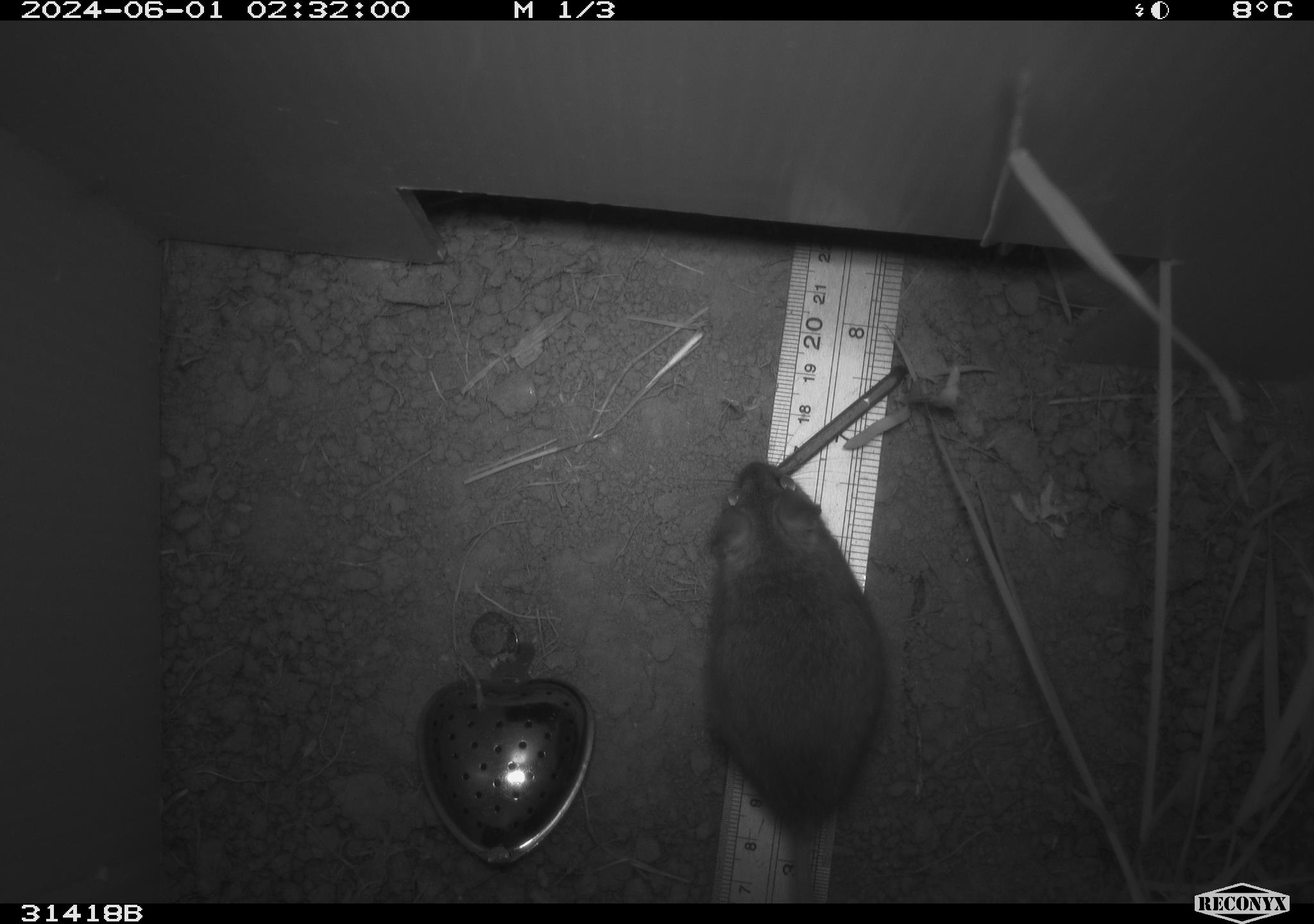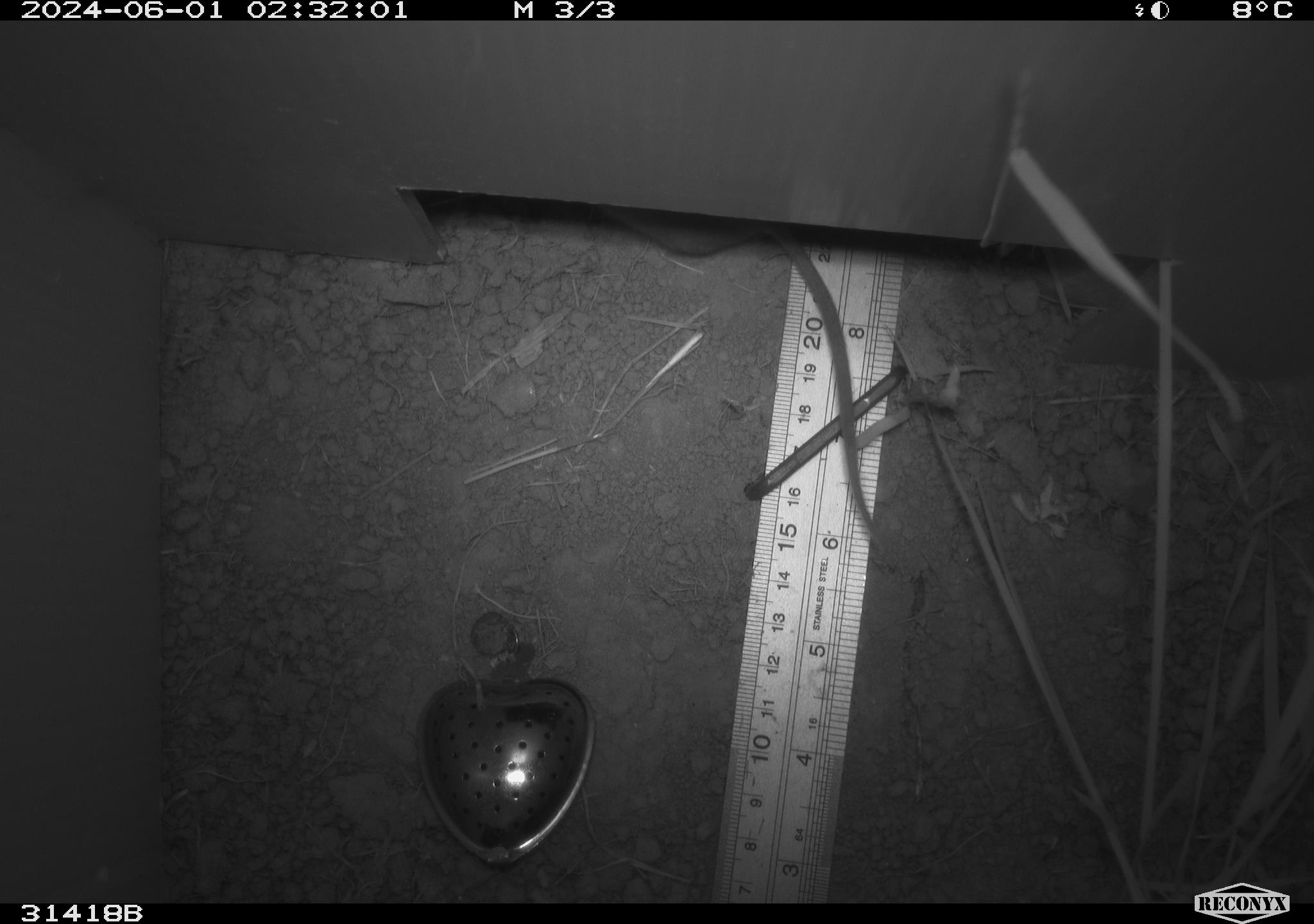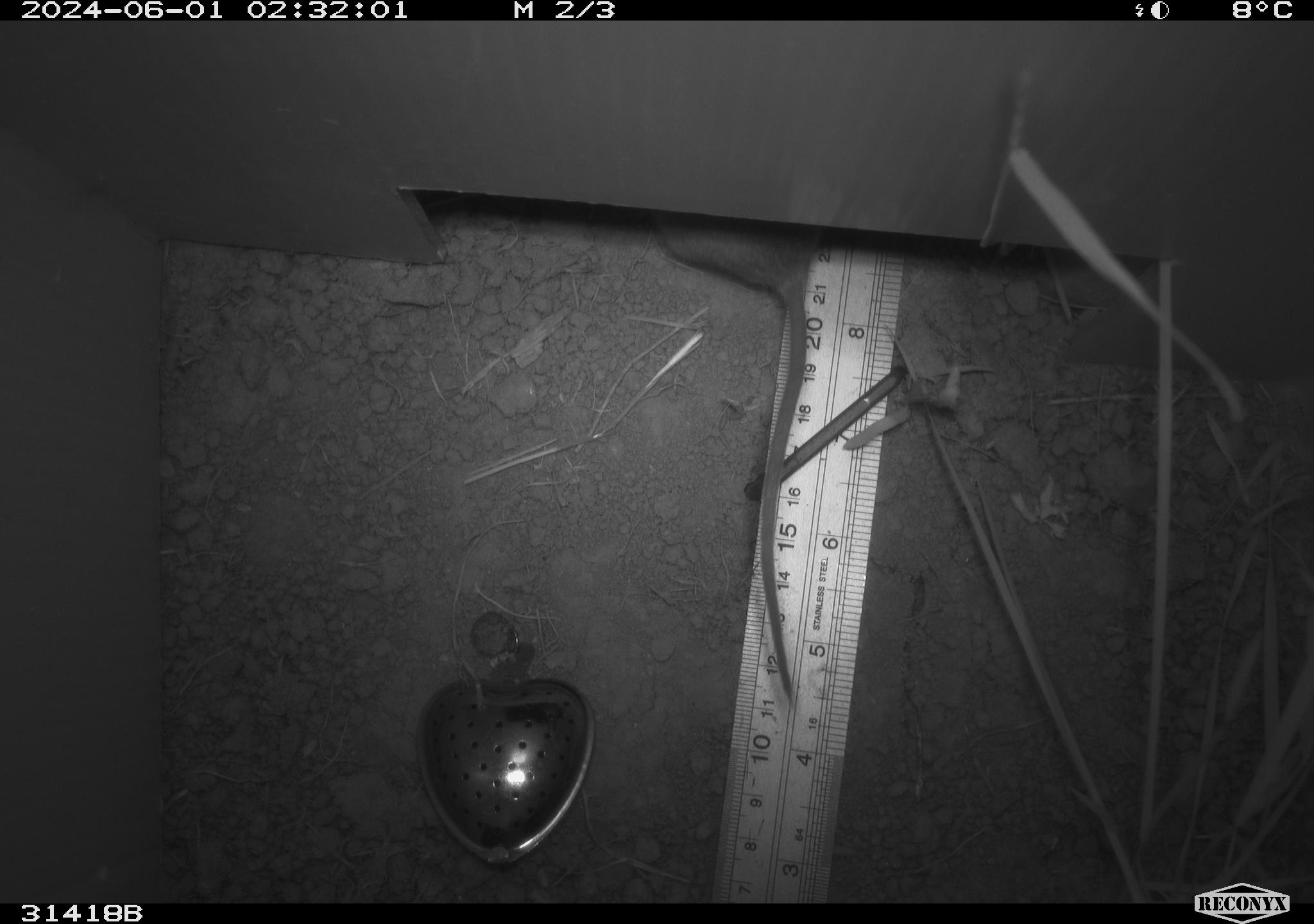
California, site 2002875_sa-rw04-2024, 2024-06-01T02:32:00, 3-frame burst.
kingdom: Animalia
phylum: Chordata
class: Mammalia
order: Rodentia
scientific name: Rodentia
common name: rodent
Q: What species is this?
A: Rodent (Rodentia).